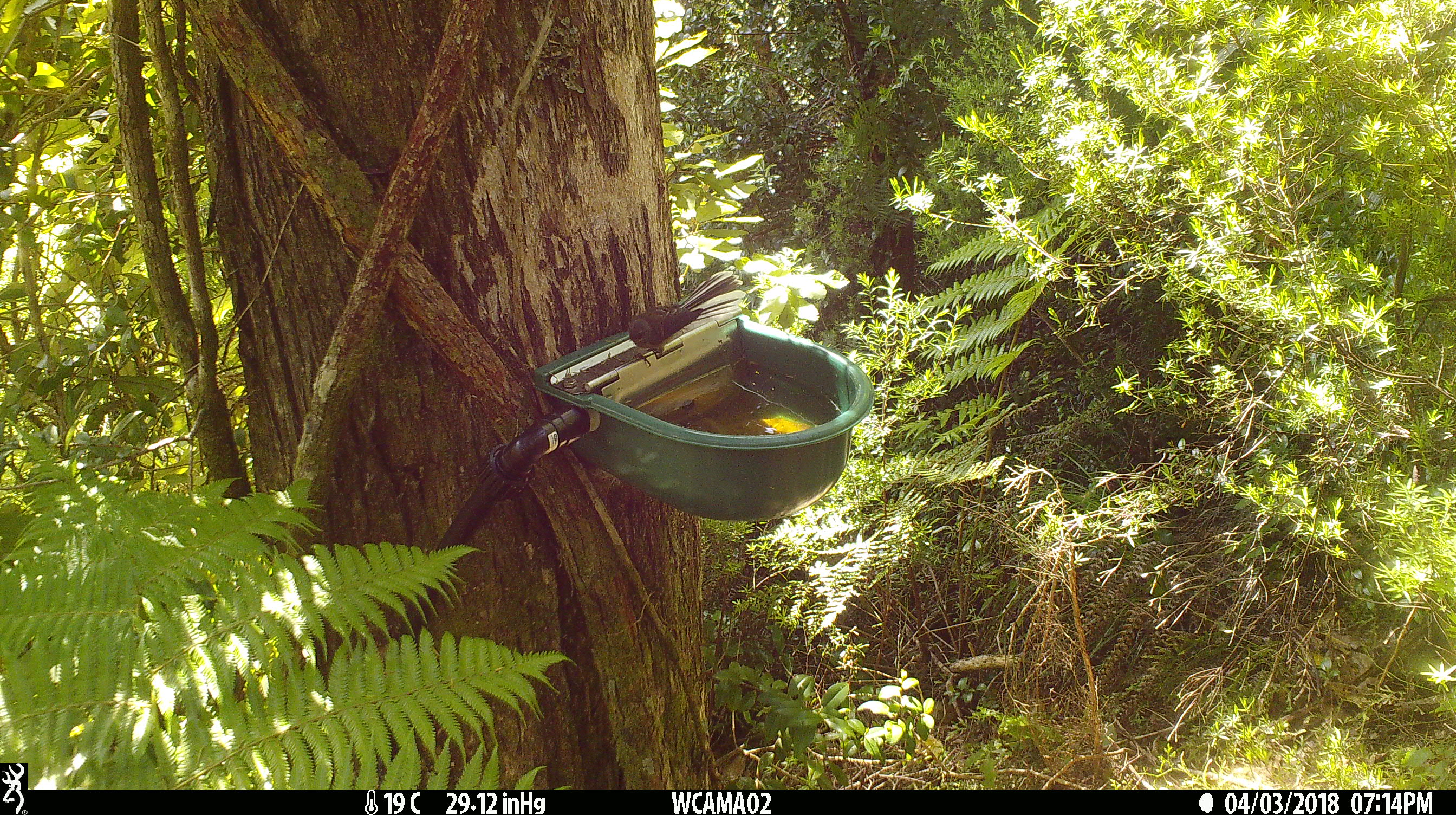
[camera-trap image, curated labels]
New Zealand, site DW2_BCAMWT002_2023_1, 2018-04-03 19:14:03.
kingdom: Animalia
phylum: Chordata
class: Aves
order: Passeriformes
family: Rhipiduridae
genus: Rhipidura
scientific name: Rhipidura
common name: fantails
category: fantail